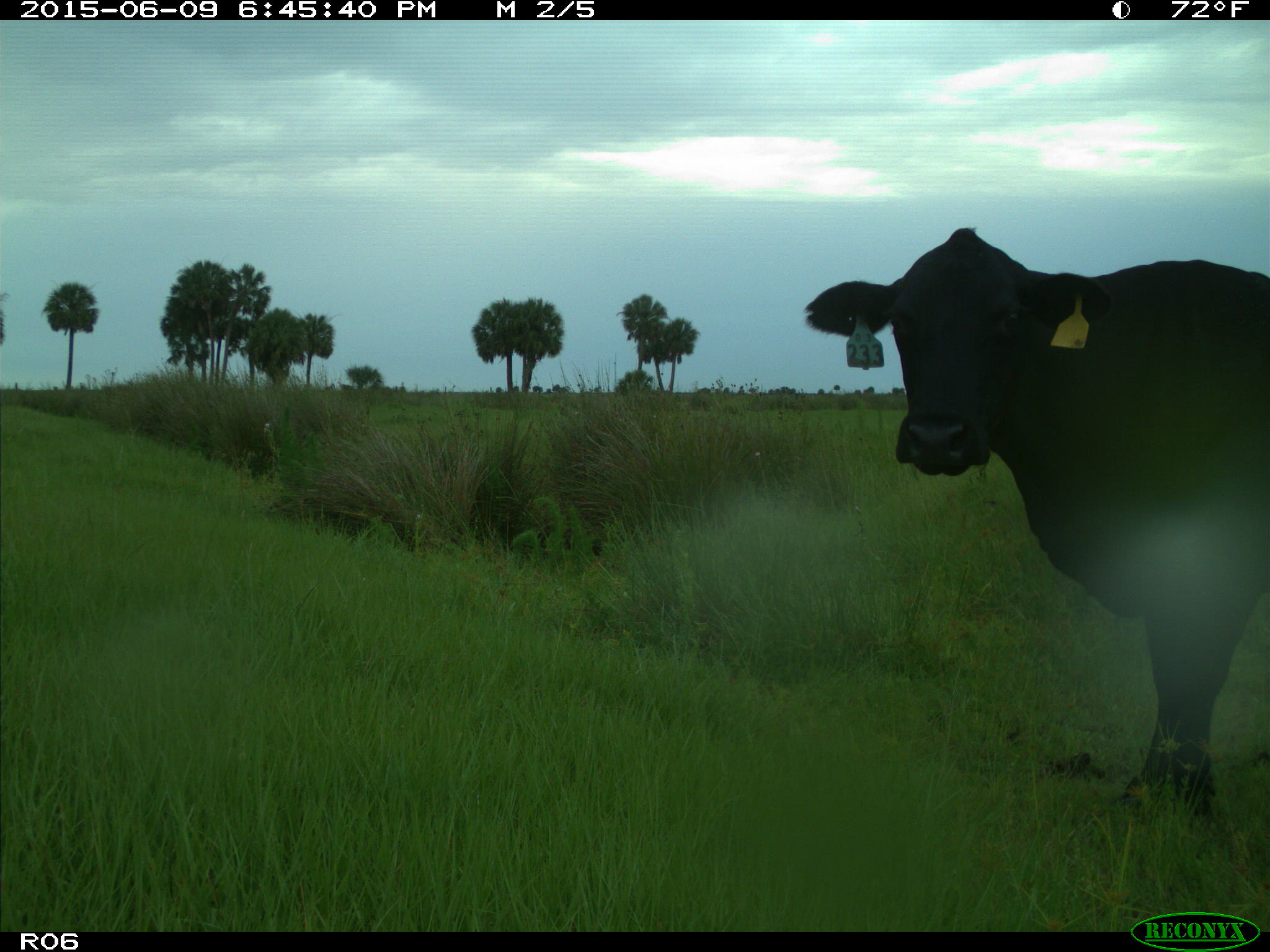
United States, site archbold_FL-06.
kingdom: Animalia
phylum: Chordata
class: Mammalia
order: Artiodactyla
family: Bovidae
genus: Bos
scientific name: Bos taurus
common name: domestic cow